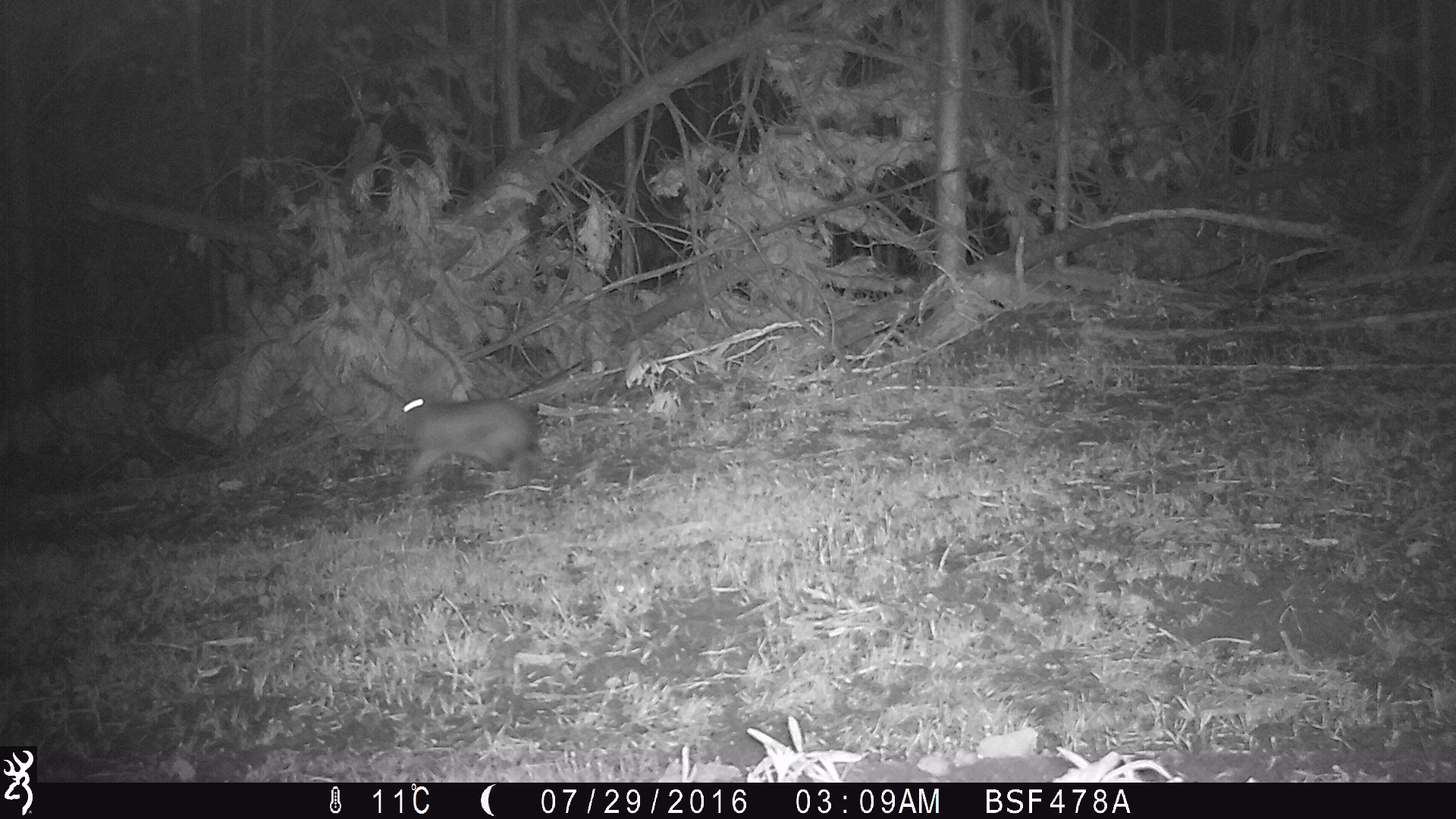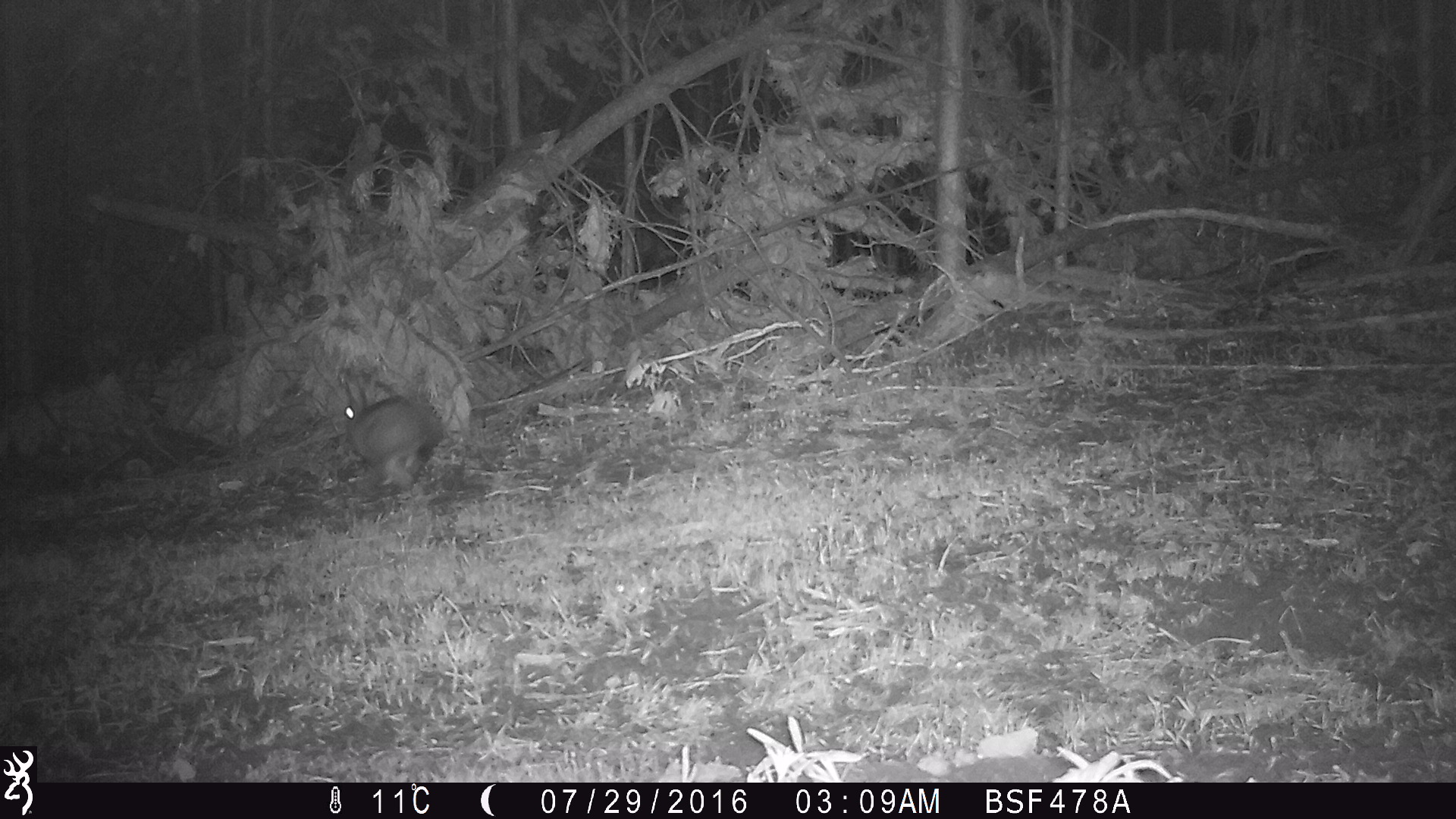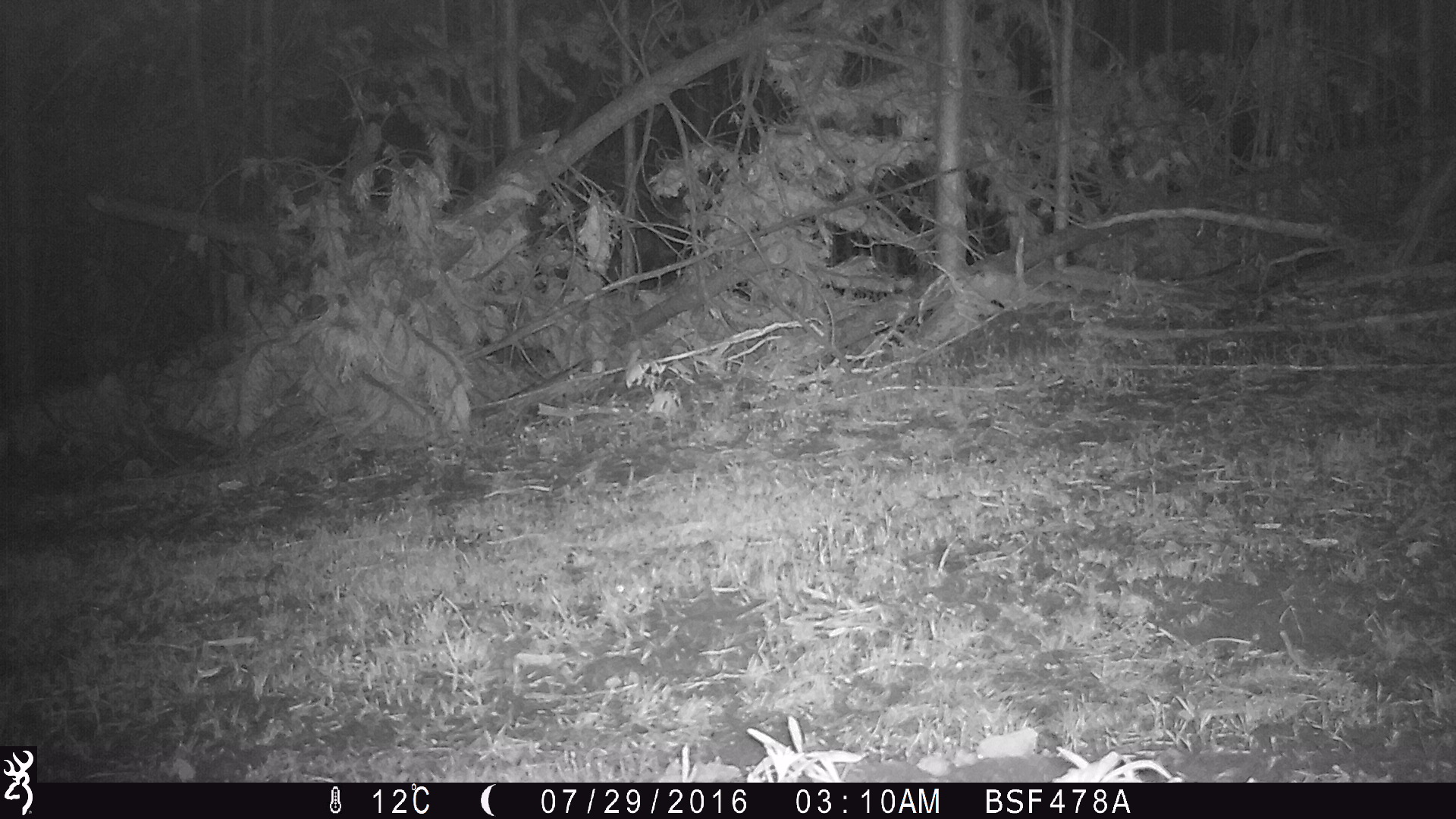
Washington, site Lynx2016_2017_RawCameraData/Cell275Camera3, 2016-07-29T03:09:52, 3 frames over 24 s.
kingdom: Animalia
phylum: Chordata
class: Mammalia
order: Lagomorpha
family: Leporidae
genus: Lepus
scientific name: Lepus americanus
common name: snowshoe hare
Lepus americanus (snowshoe hare). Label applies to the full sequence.